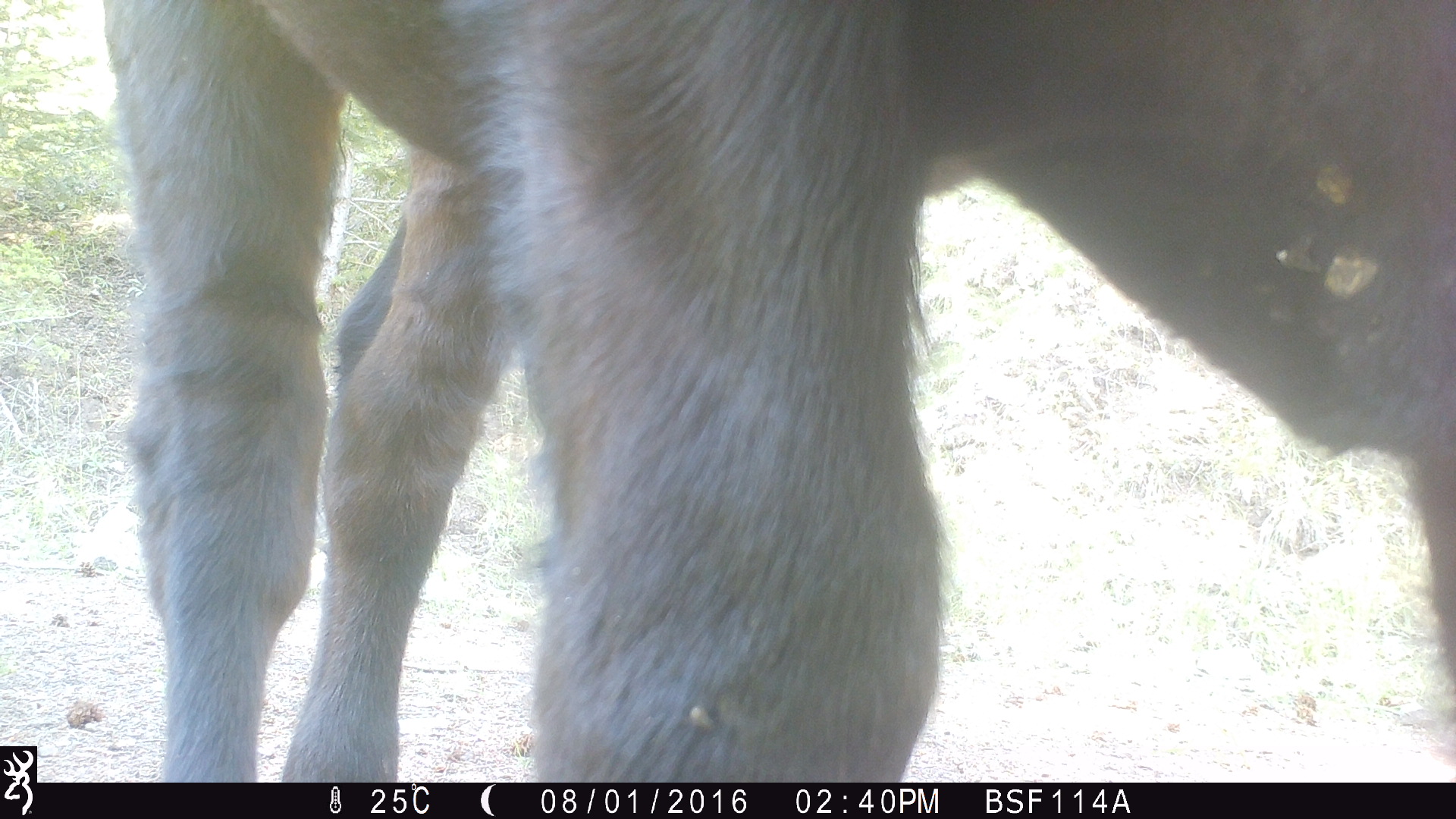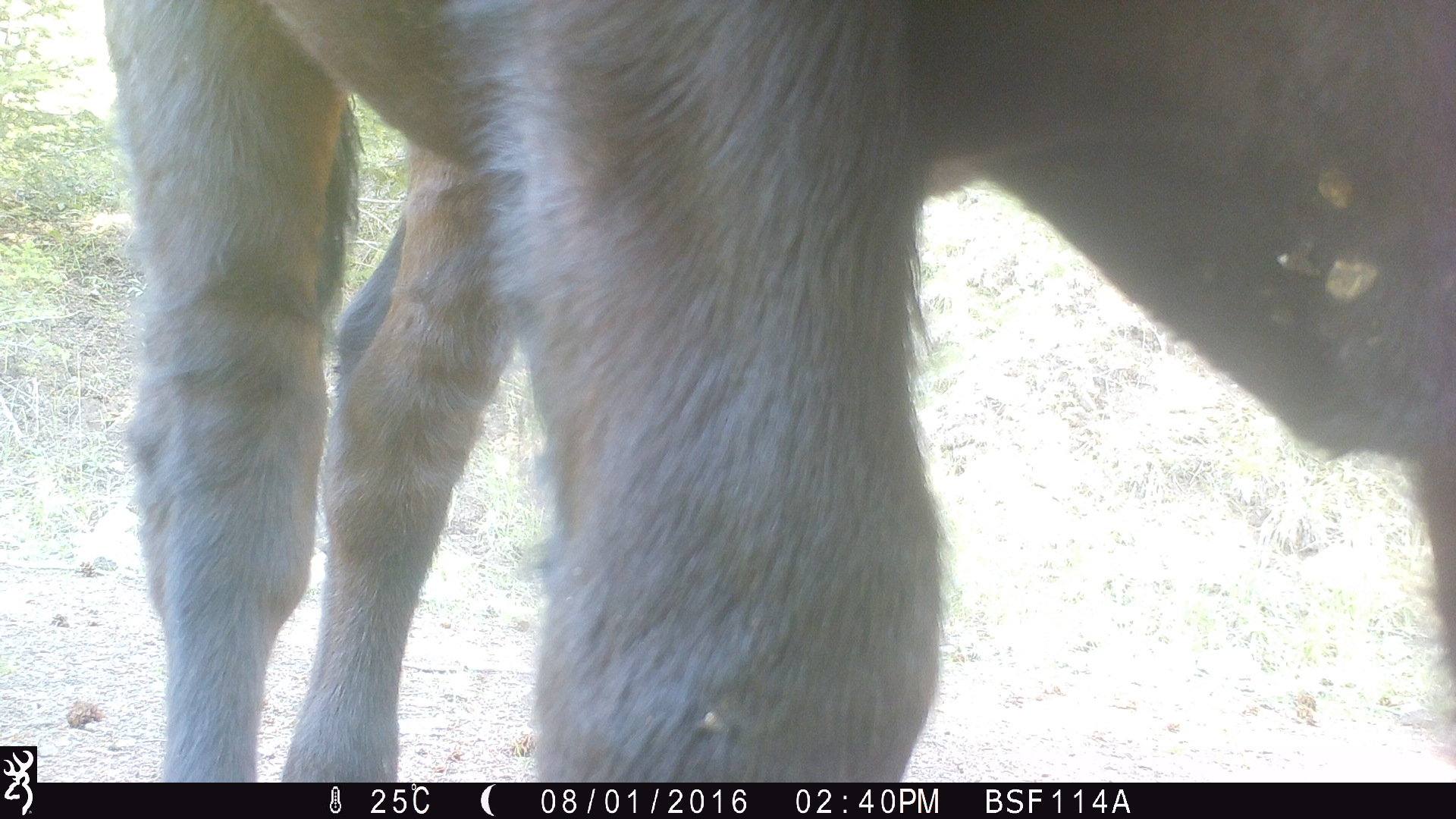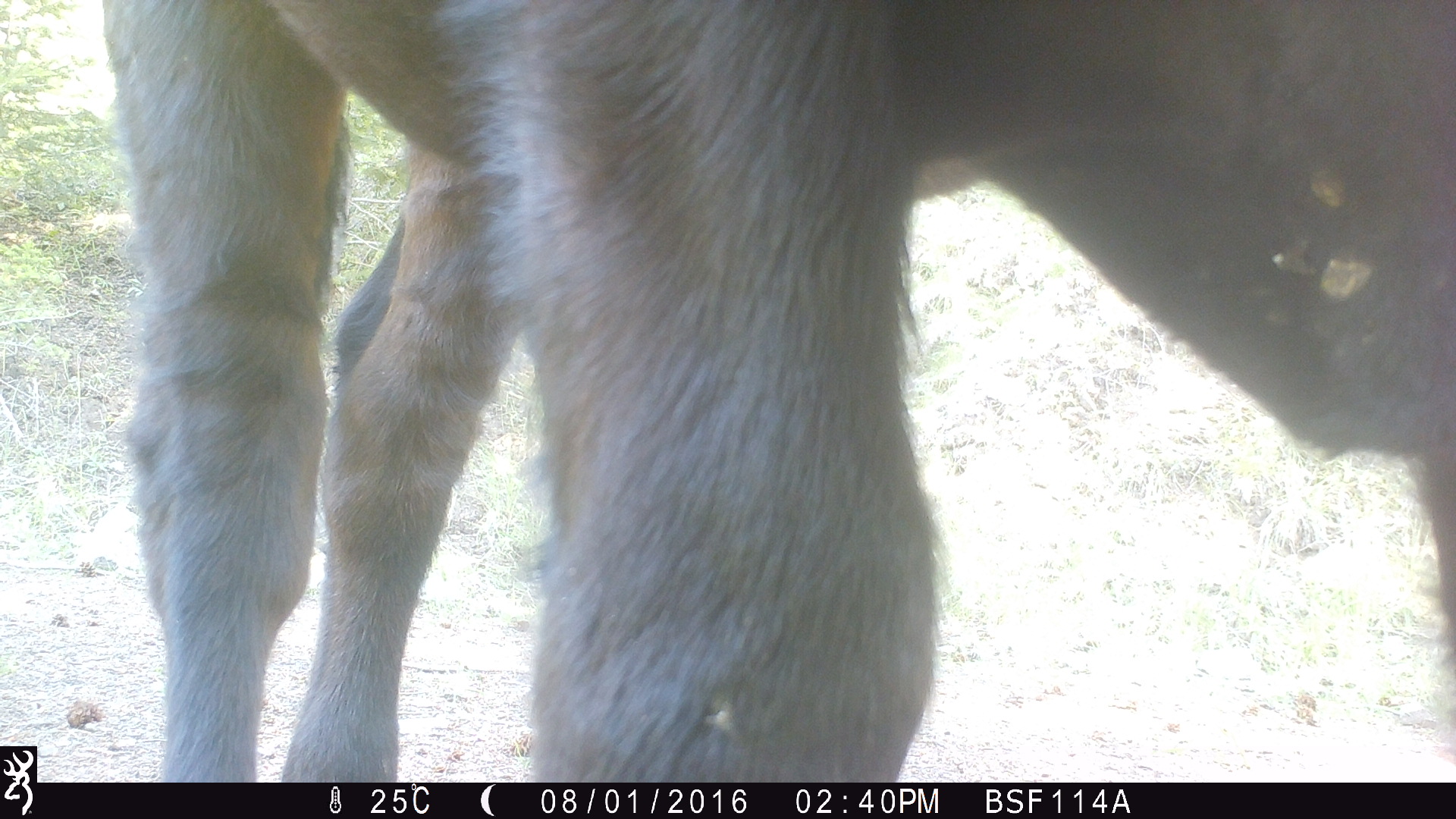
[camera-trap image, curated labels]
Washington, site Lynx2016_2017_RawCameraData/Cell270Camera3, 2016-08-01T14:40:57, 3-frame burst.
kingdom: Animalia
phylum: Chordata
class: Mammalia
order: Artiodactyla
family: Bovidae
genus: Bos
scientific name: Bos taurus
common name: domestic cattle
Domestic cattle (Bos taurus). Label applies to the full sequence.